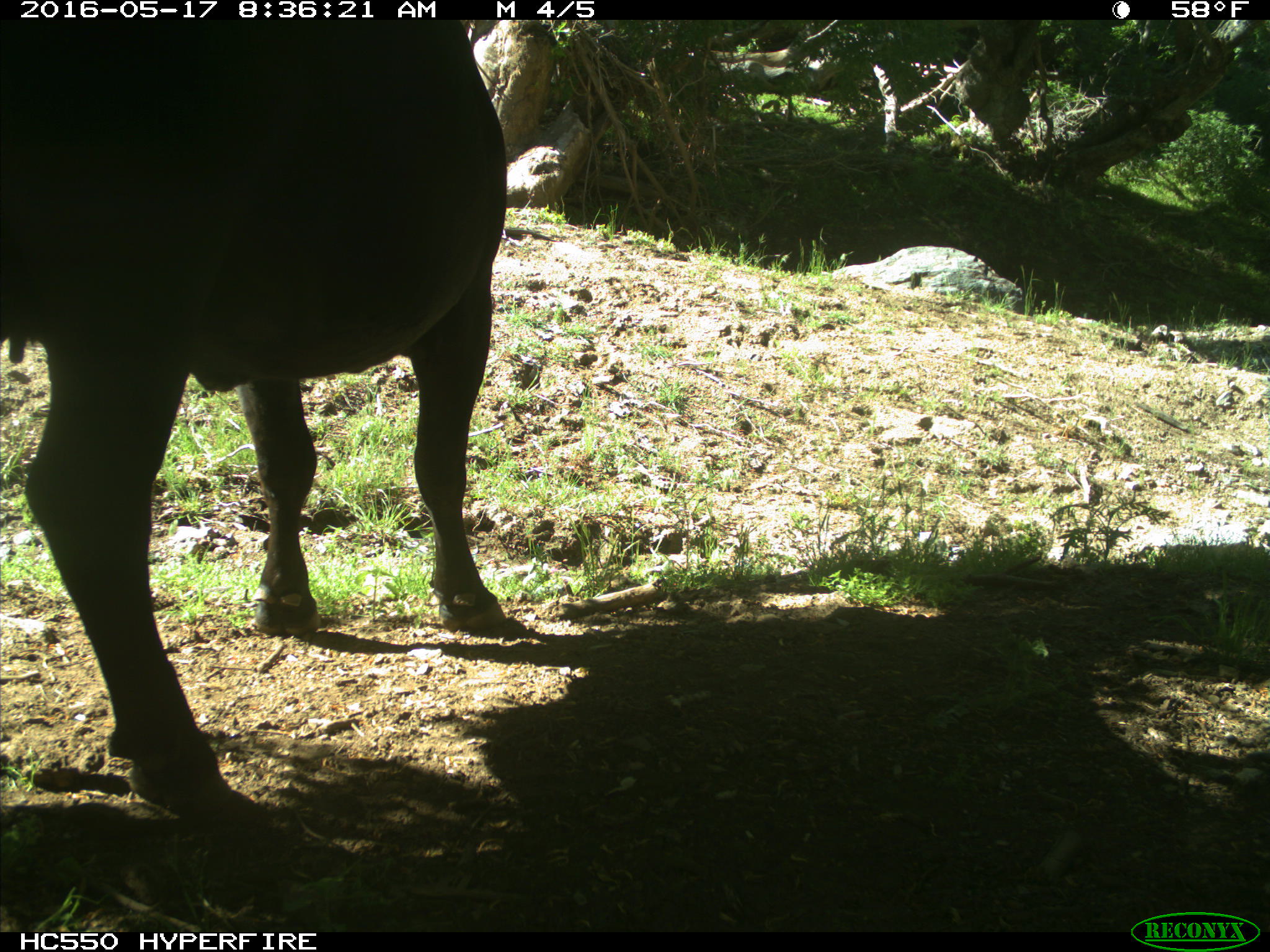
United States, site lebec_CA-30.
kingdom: Animalia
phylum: Chordata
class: Mammalia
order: Artiodactyla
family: Bovidae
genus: Bos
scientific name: Bos taurus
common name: domestic cow